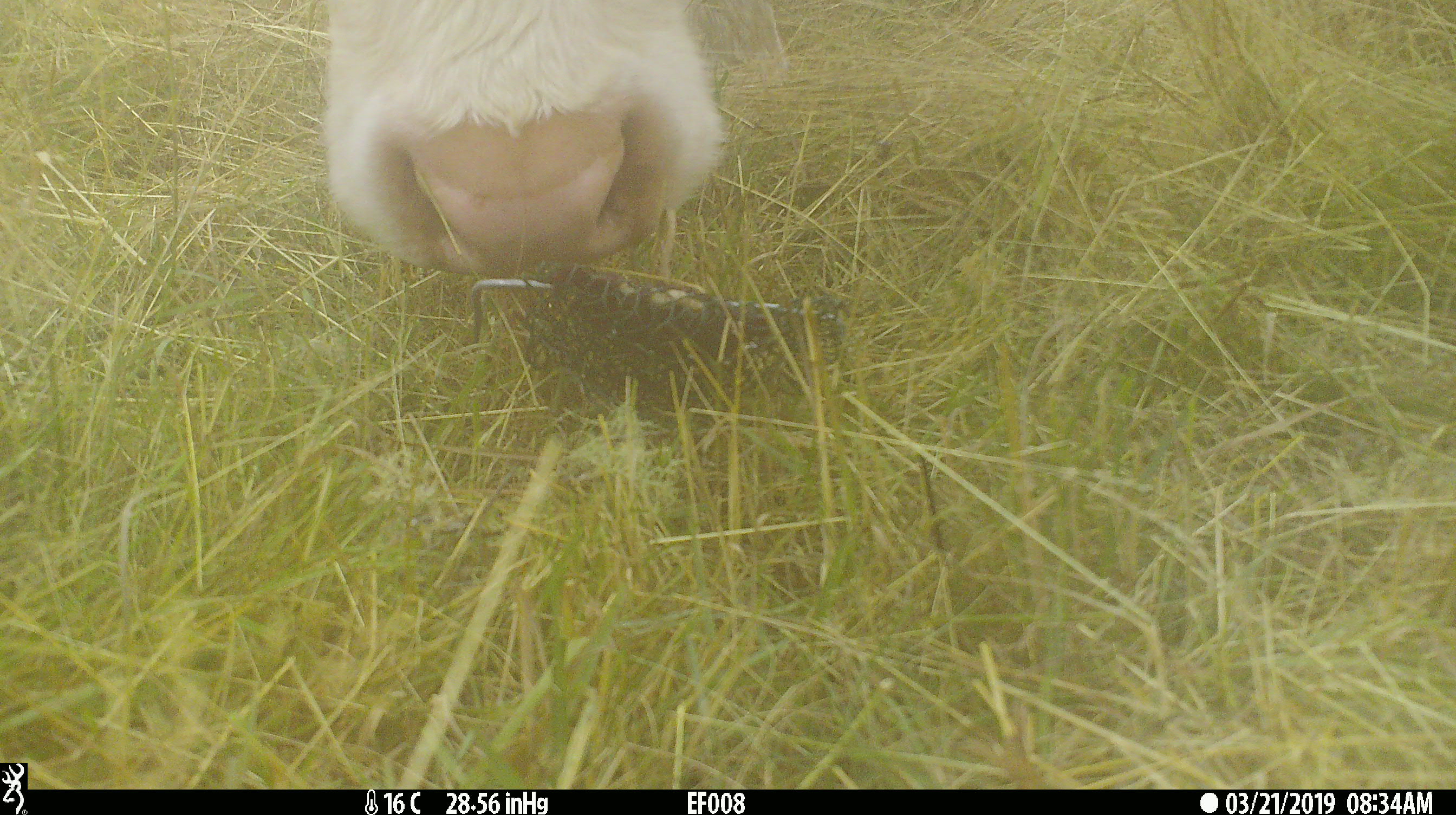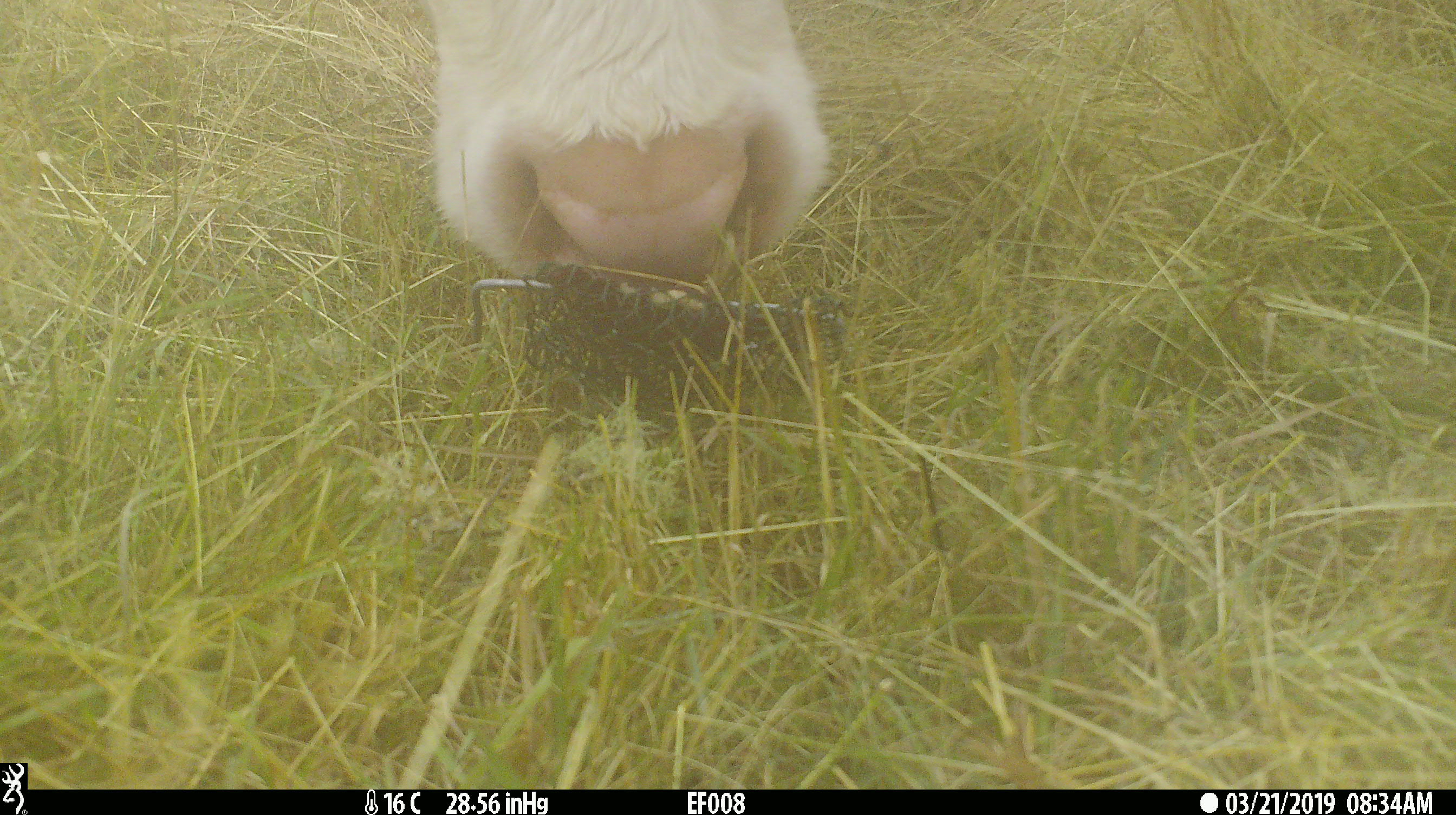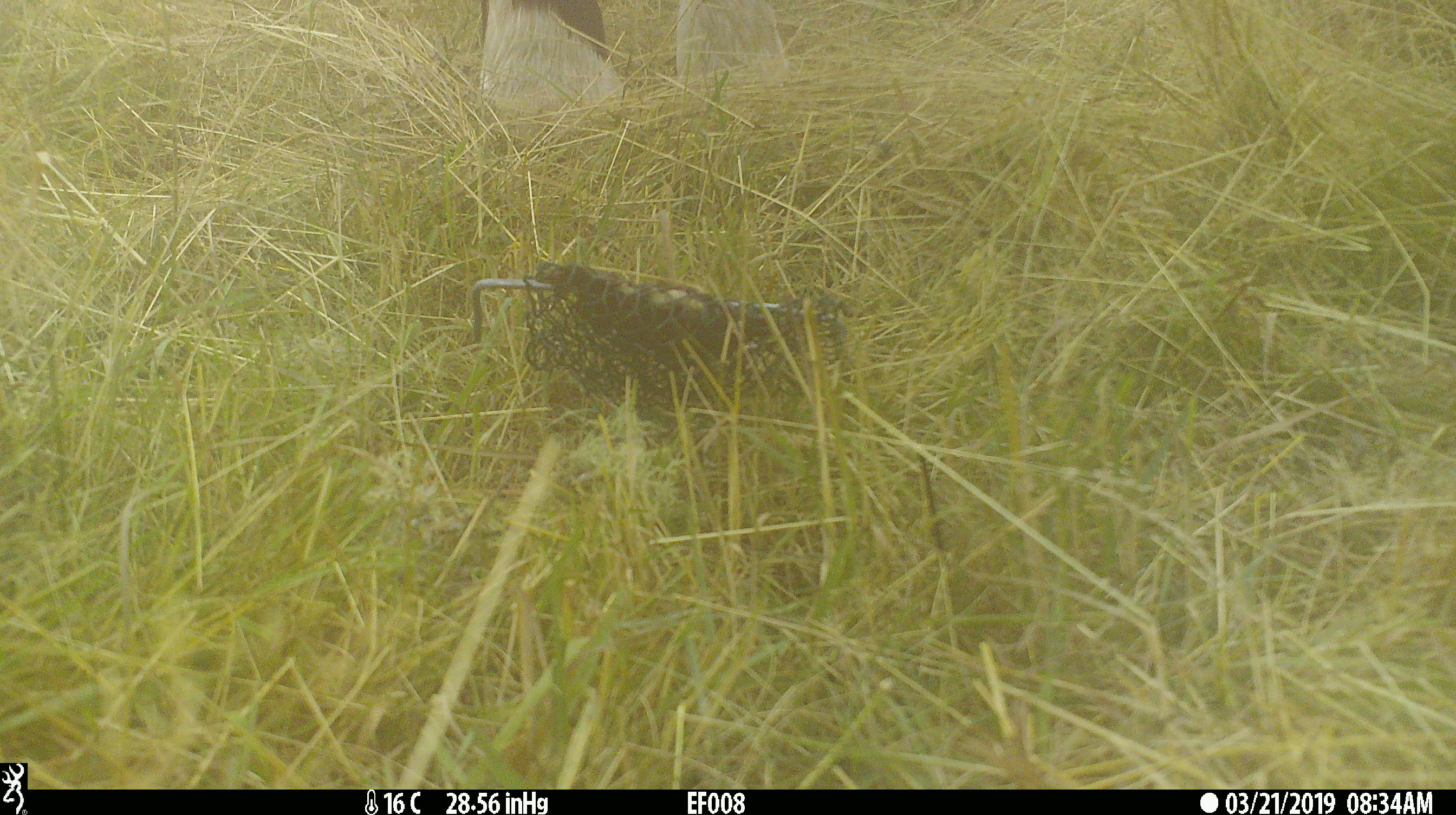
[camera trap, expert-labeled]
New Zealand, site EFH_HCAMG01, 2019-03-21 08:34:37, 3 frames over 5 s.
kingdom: Animalia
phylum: Chordata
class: Mammalia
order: Artiodactyla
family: Bovidae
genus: Bos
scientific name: Bos taurus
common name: domestic cow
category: cow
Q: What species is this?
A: Cow (domestic cow) (Bos taurus).